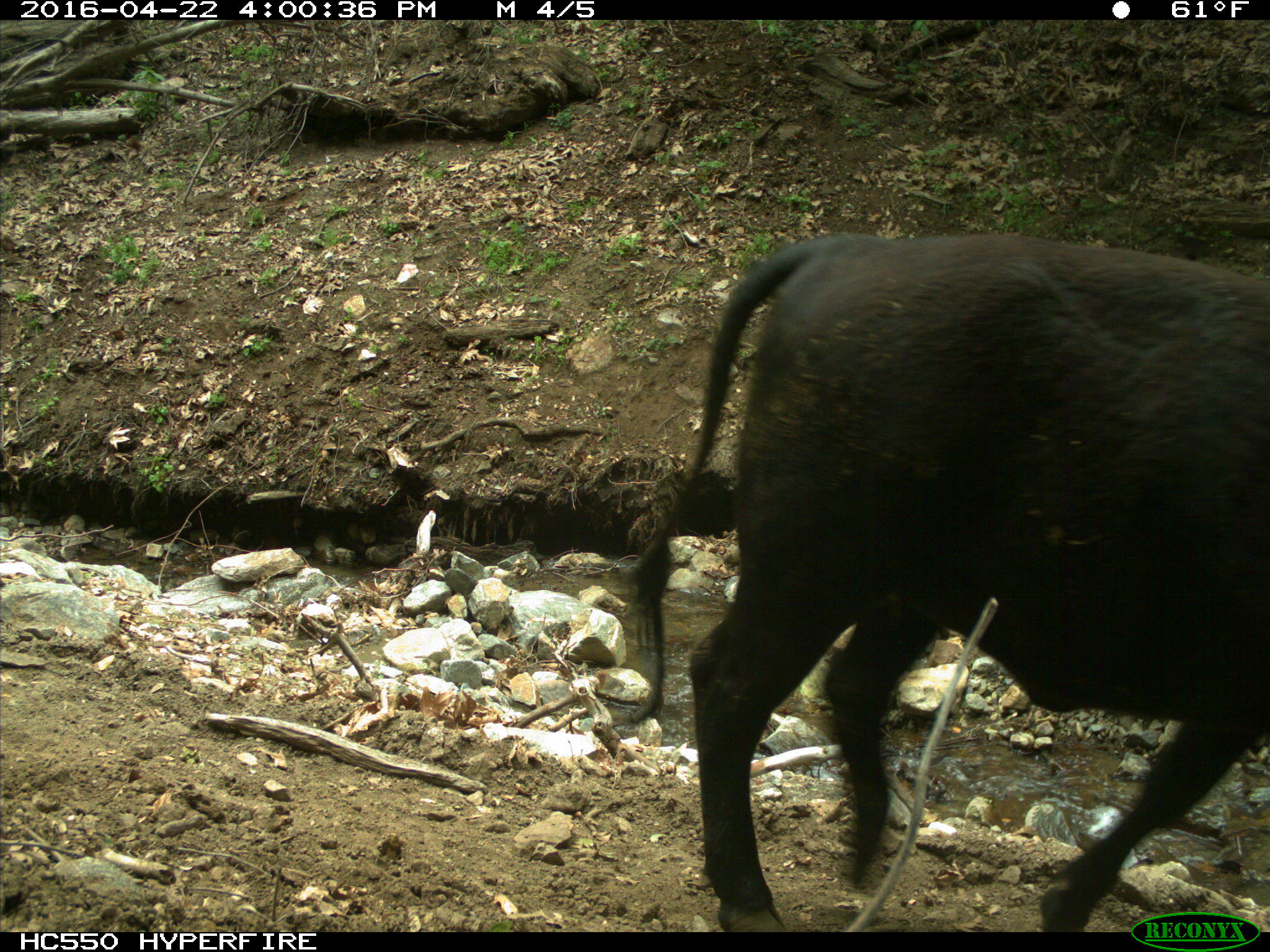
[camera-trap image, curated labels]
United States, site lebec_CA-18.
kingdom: Animalia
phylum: Chordata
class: Mammalia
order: Artiodactyla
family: Bovidae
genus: Bos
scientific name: Bos taurus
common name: domestic cow